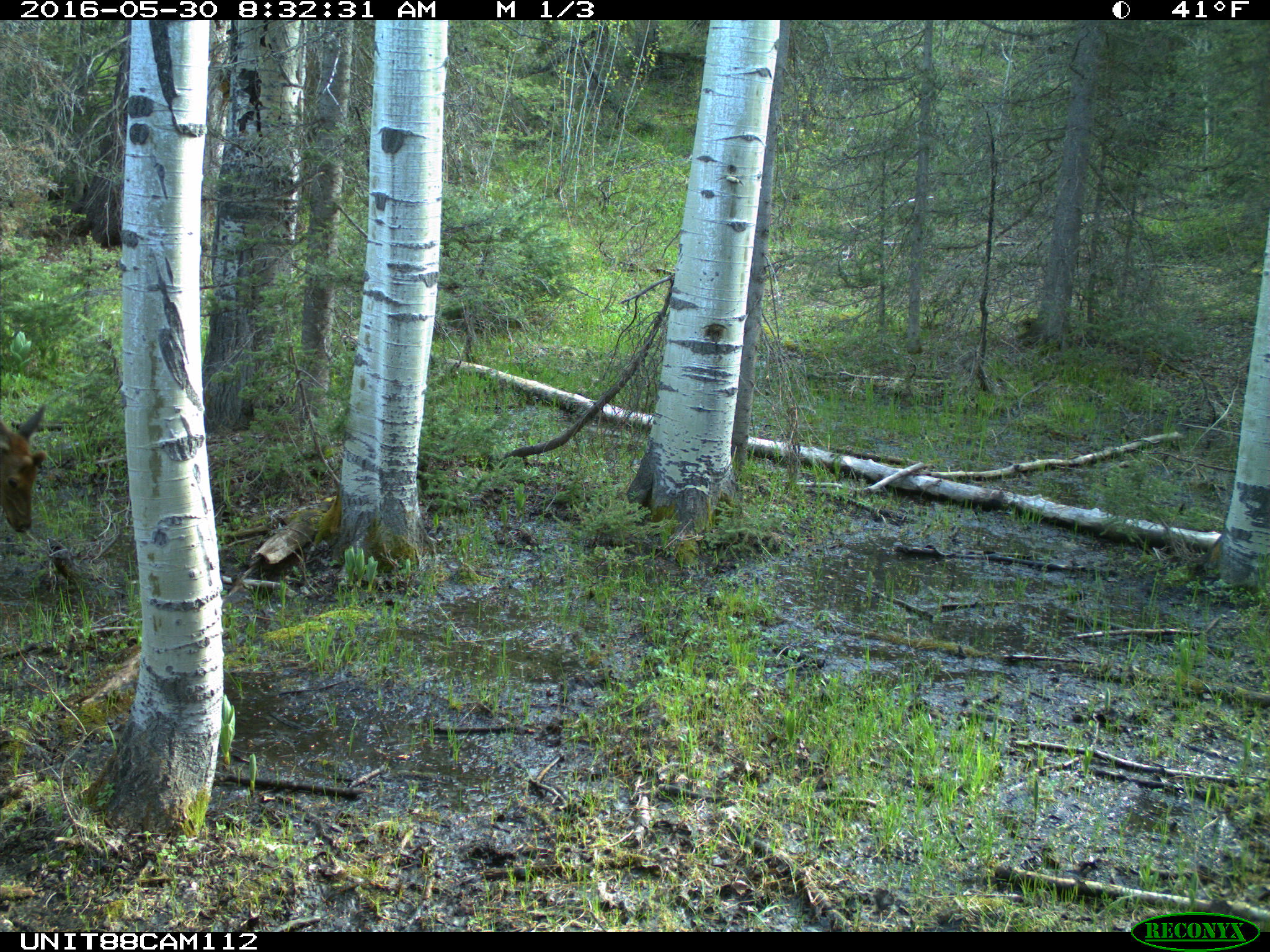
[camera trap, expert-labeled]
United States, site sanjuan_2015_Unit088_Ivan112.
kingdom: Animalia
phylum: Chordata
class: Mammalia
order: Artiodactyla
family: Cervidae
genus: Cervus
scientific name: Cervus elaphus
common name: red deer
Cervus elaphus (red deer).